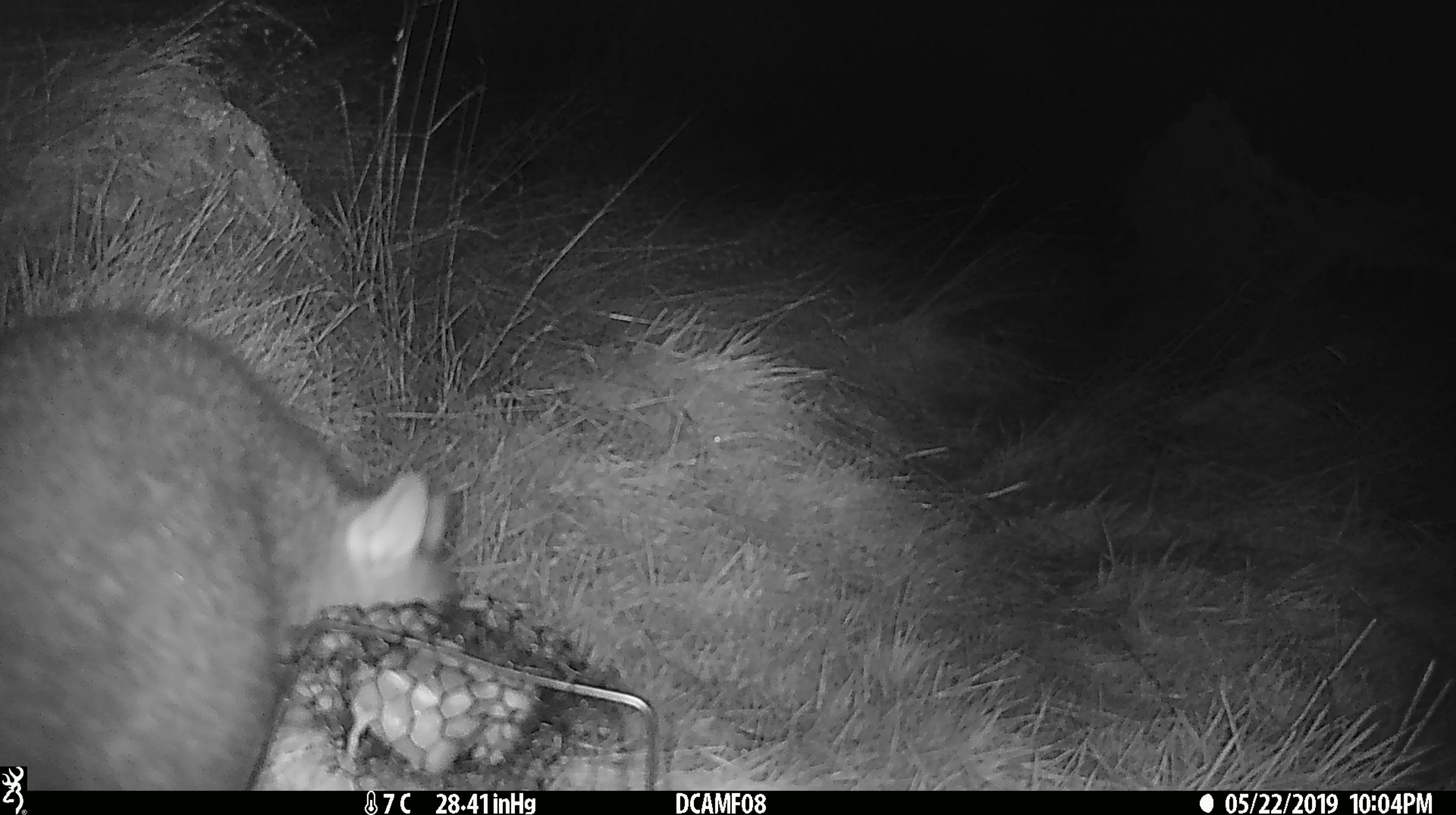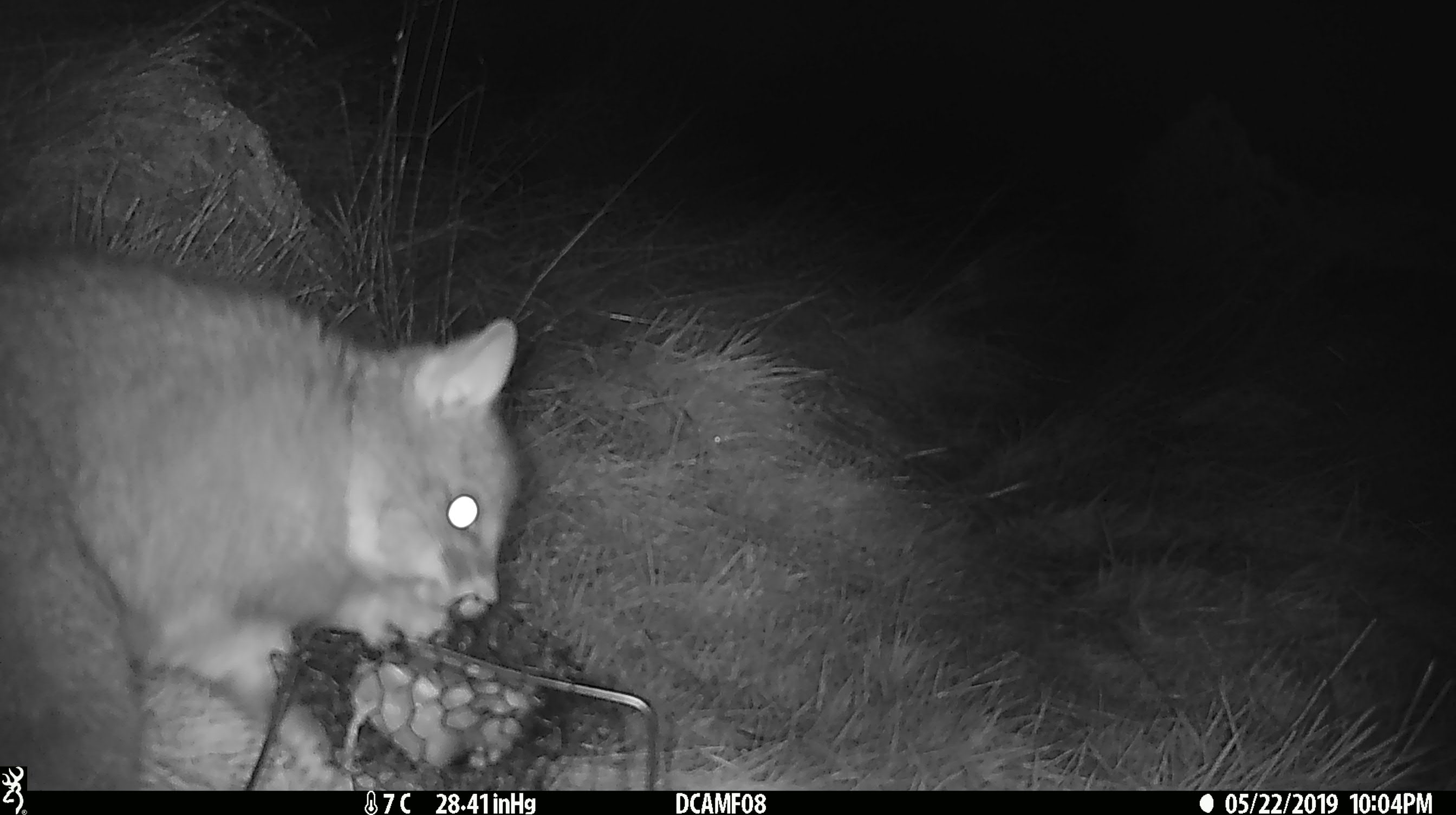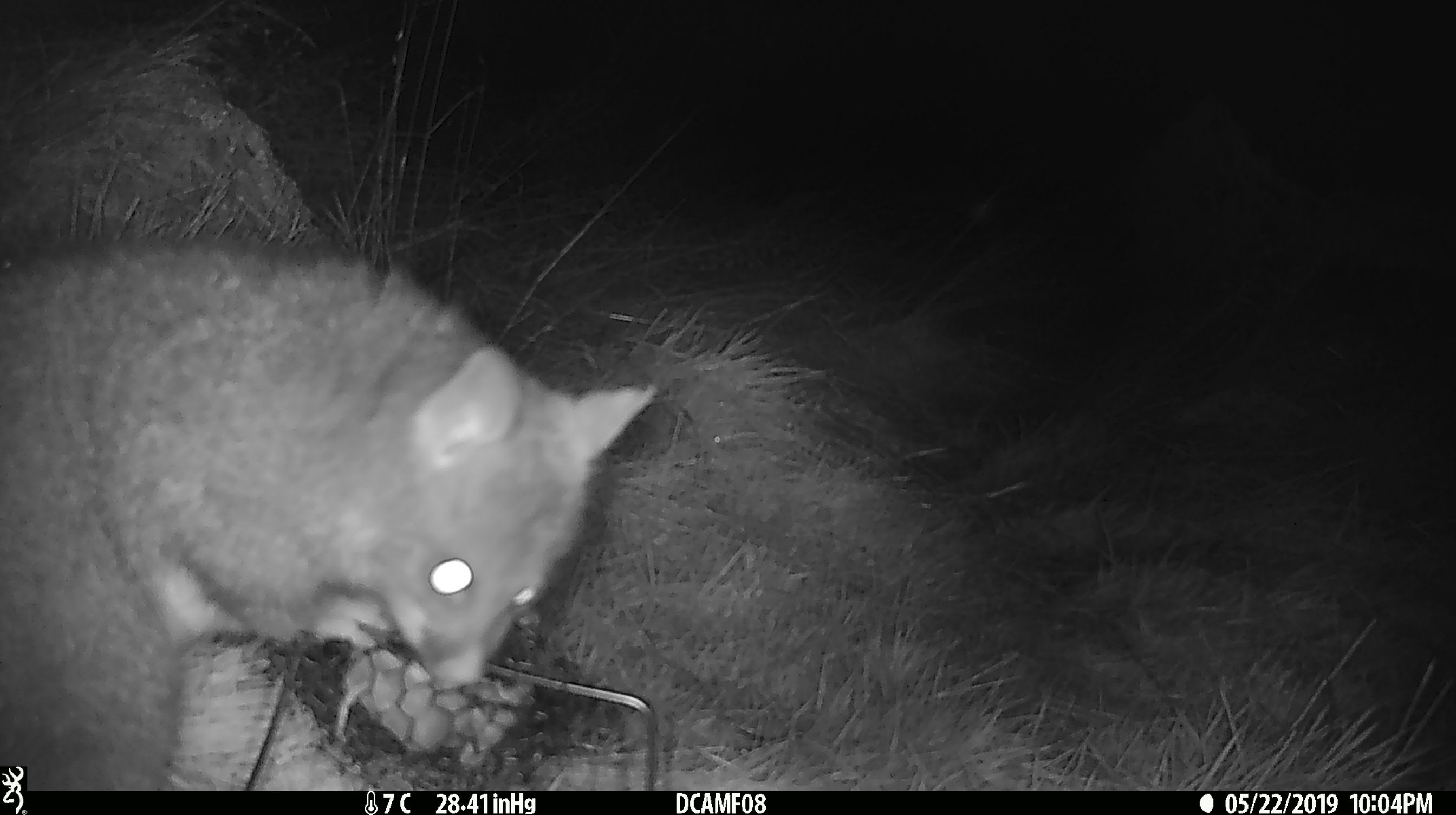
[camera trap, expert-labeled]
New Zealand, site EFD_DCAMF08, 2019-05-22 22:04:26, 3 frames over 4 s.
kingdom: Animalia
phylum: Chordata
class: Mammalia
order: Diprotodontia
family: Phalangeridae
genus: Trichosurus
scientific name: Trichosurus vulpecula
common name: common brushtail possum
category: possum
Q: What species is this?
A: Possum (common brushtail possum) (Trichosurus vulpecula).